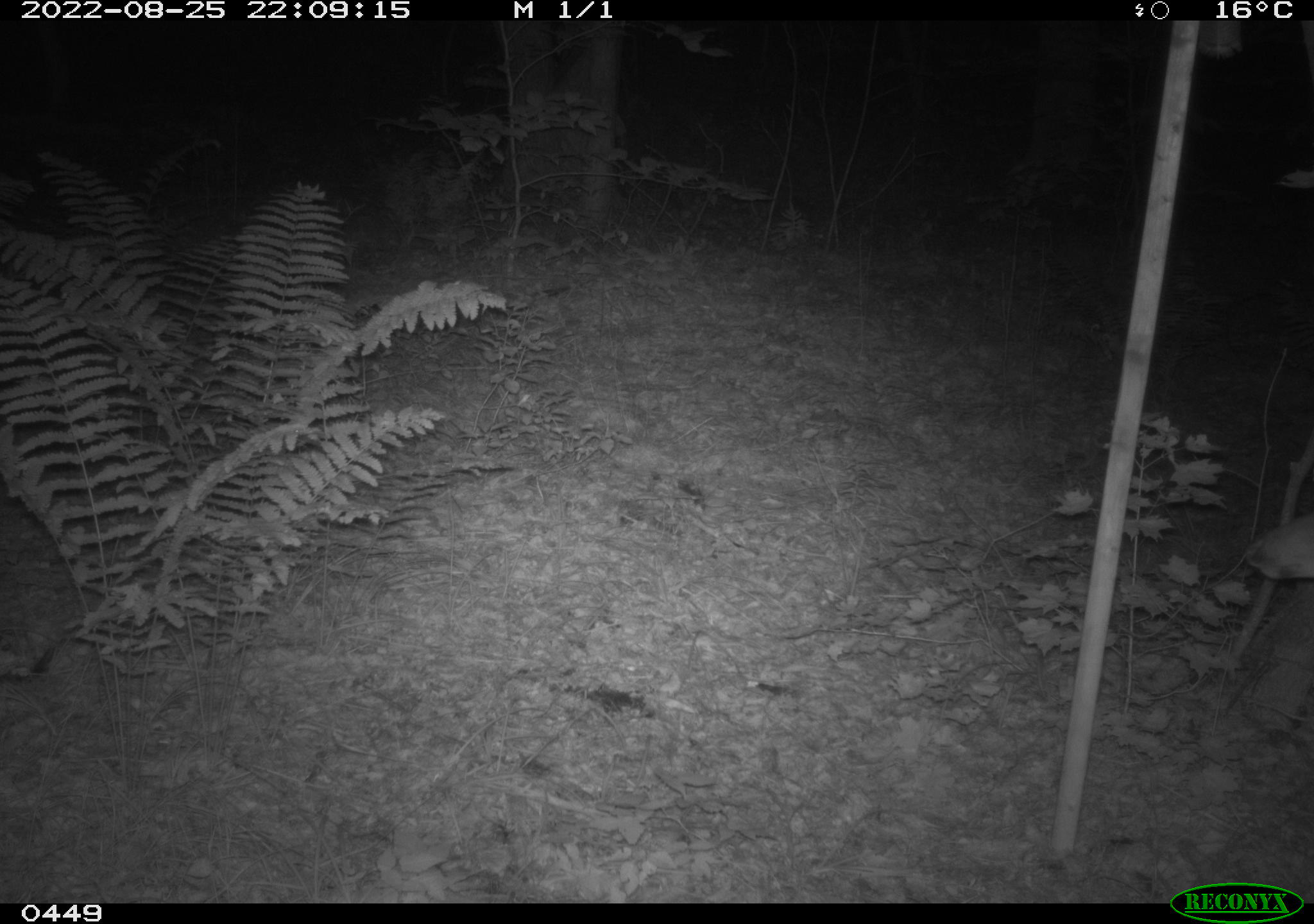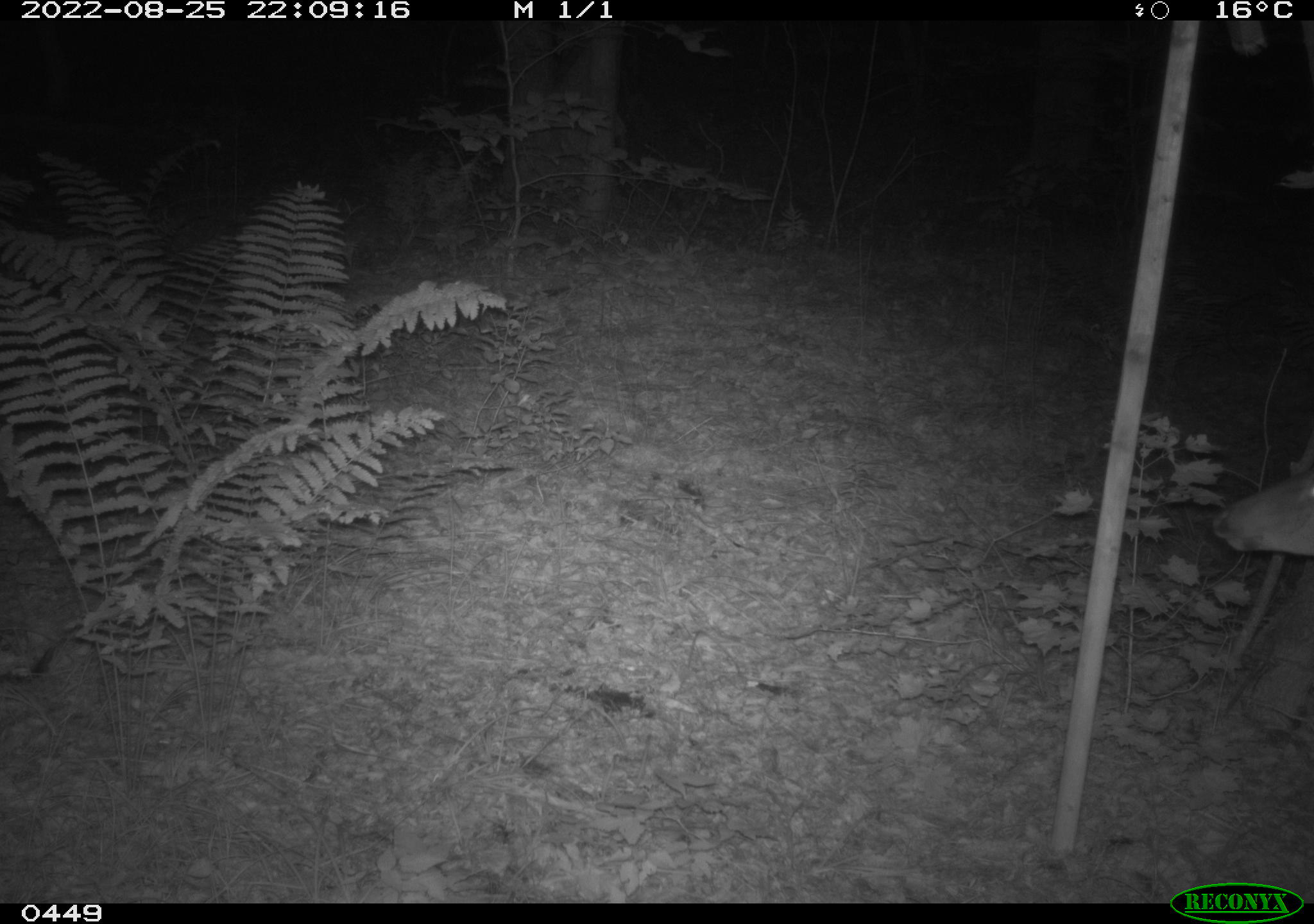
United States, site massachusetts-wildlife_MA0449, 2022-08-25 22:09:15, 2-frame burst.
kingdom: Animalia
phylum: Chordata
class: Mammalia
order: Artiodactyla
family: Cervidae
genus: Odocoileus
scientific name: Odocoileus virginianus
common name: white-tailed deer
White-tailed deer (Odocoileus virginianus).